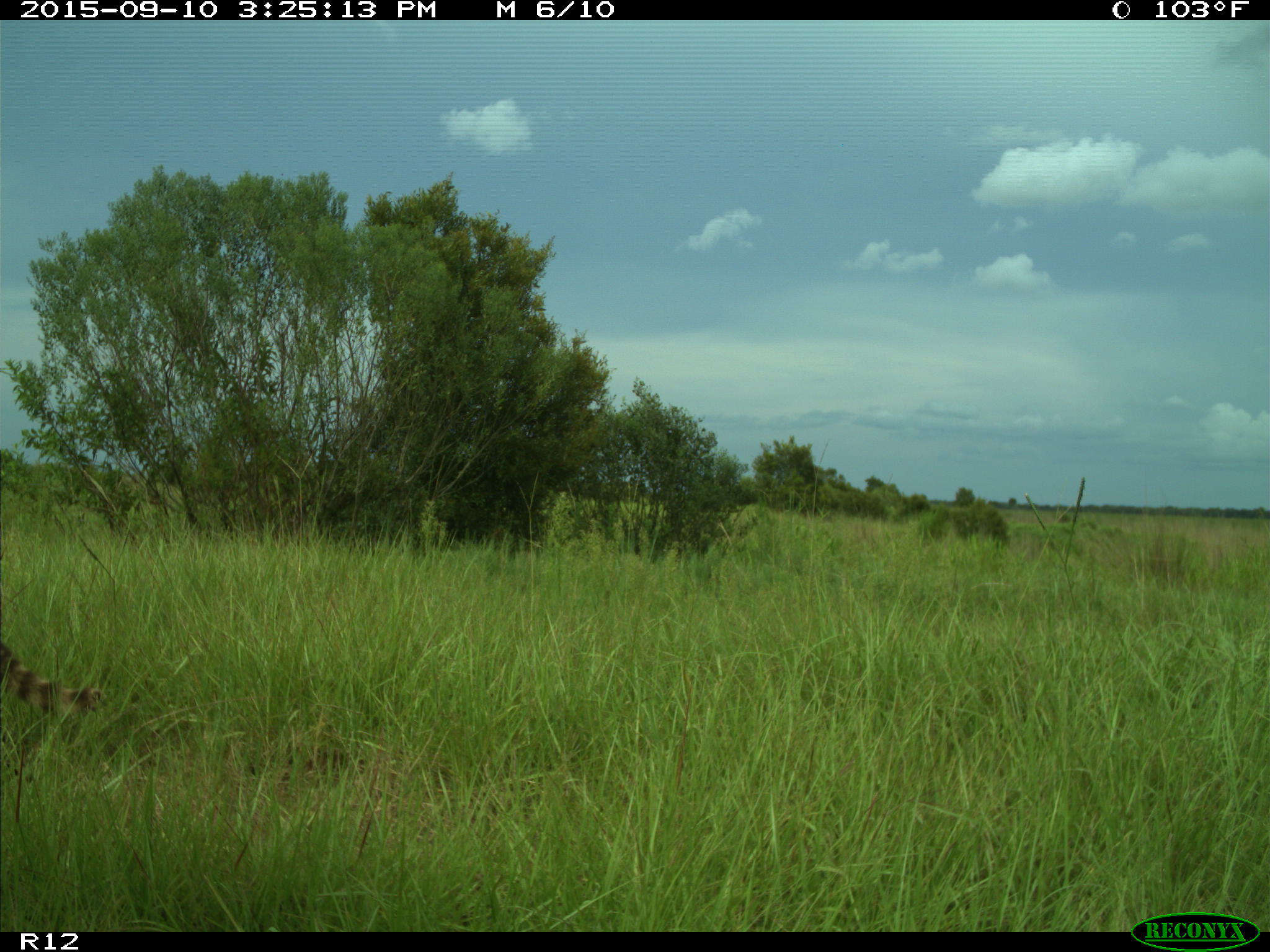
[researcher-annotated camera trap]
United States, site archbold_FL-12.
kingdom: Animalia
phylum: Chordata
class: Mammalia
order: Carnivora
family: Procyonidae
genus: Procyon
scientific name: Procyon lotor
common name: common raccoon